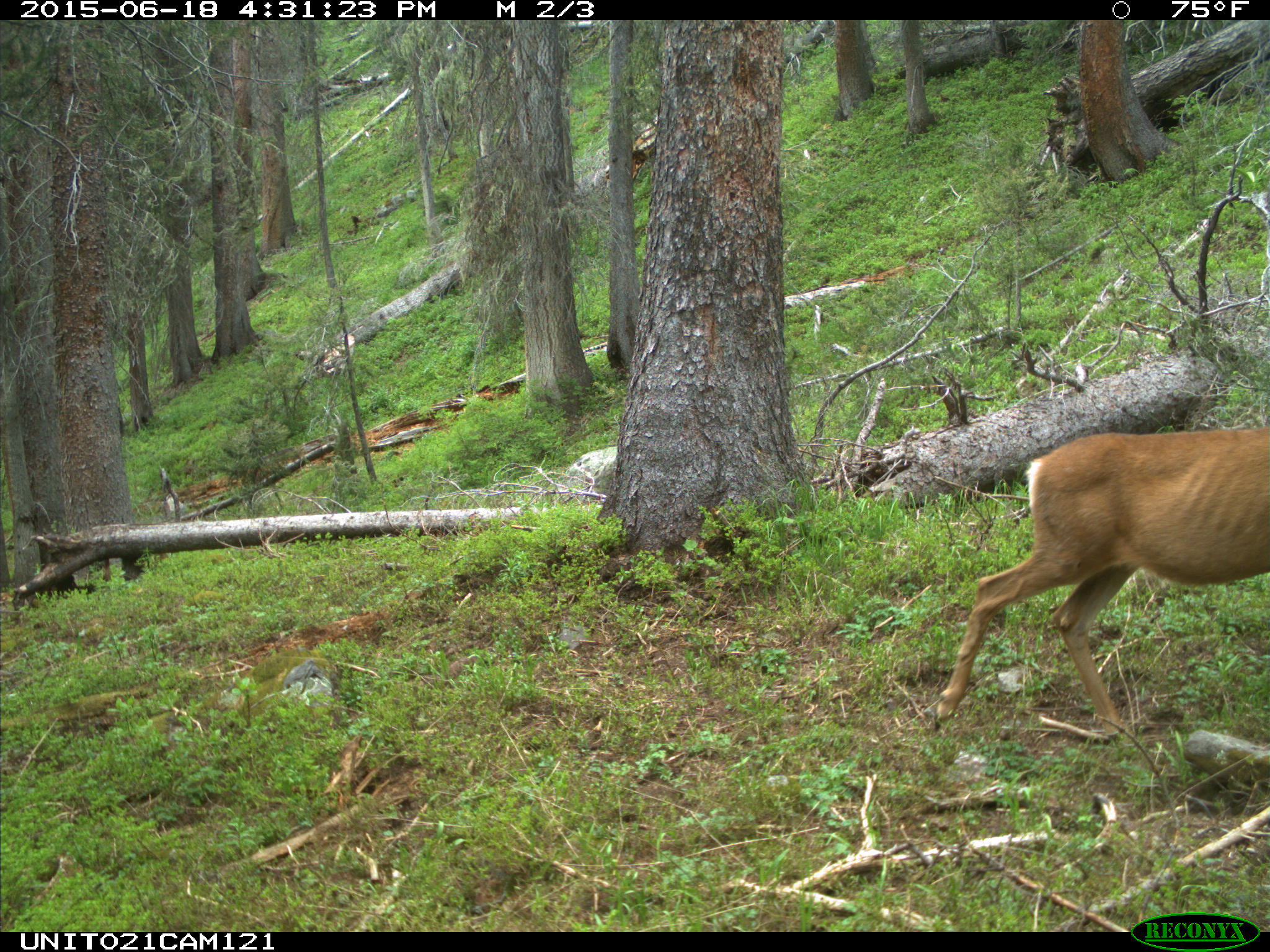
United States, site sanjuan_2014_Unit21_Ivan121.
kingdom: Animalia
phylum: Chordata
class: Mammalia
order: Artiodactyla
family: Cervidae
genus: Odocoileus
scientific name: Odocoileus hemionus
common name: mule deer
Odocoileus hemionus (mule deer).